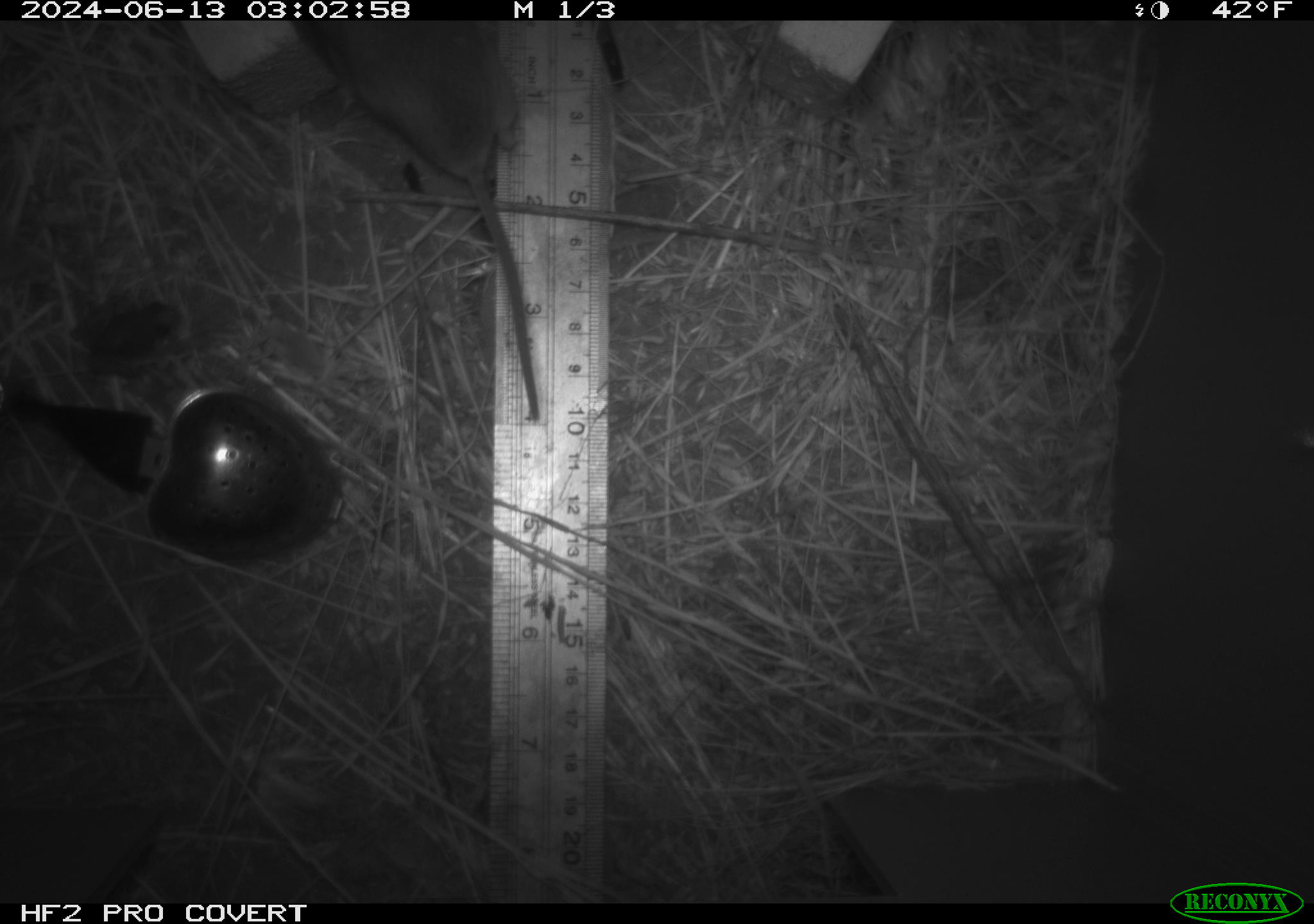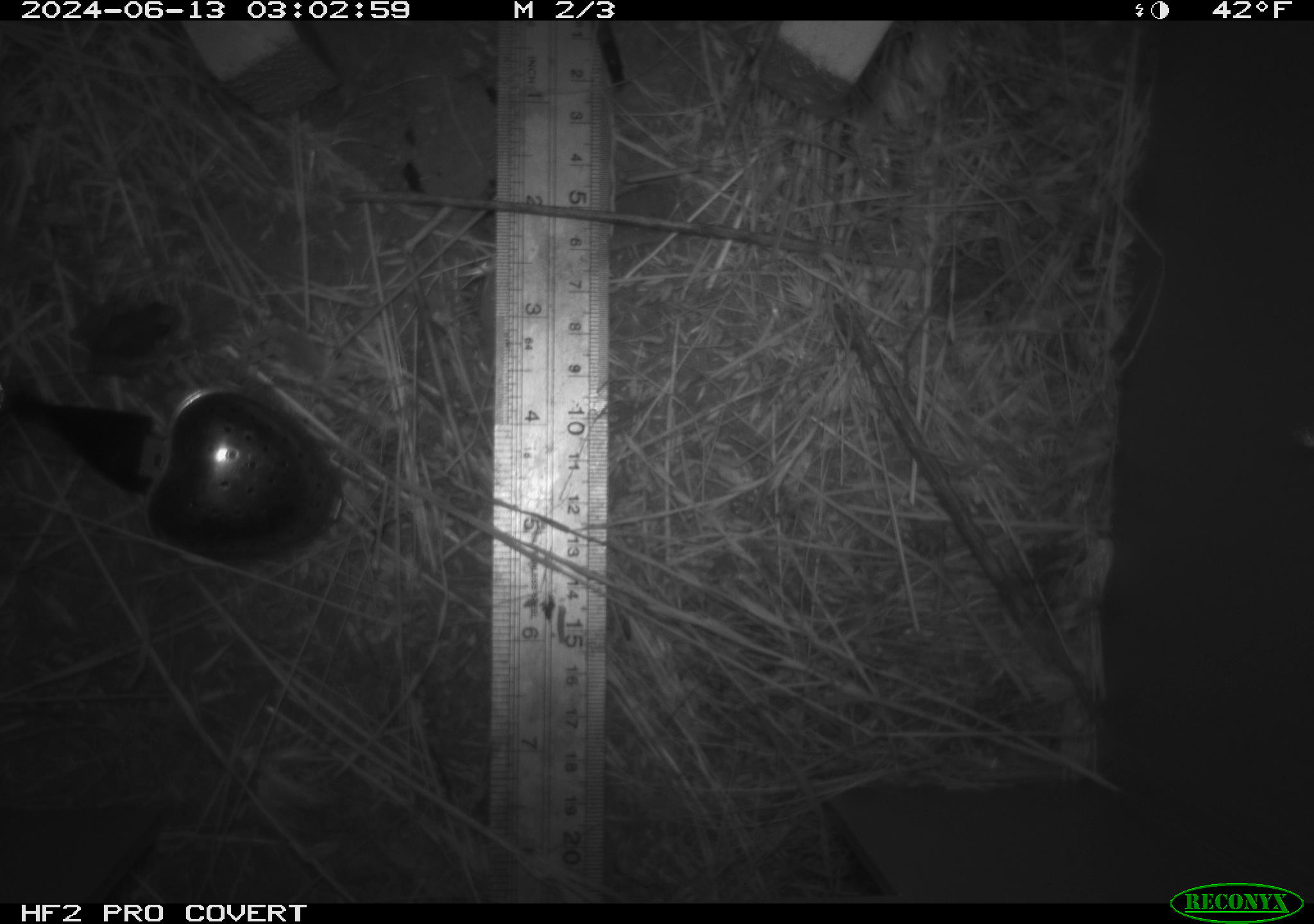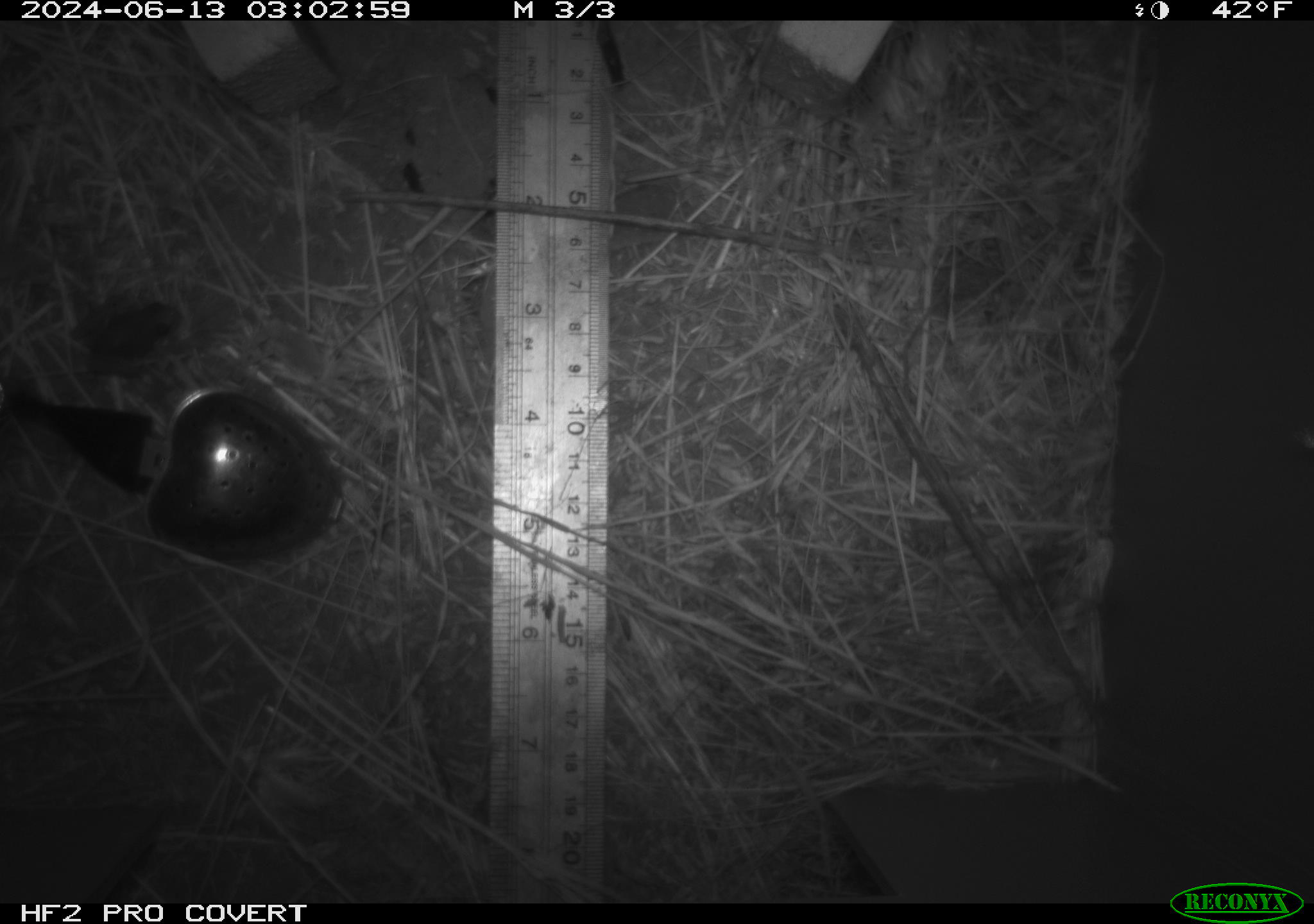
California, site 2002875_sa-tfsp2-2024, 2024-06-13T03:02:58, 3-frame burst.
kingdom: Animalia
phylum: Chordata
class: Amphibia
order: Anura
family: Hylidae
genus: Pseudacris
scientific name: Pseudacris regilla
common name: sierran treefrog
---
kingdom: Animalia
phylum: Chordata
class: Mammalia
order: Rodentia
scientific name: Rodentia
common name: mouse species